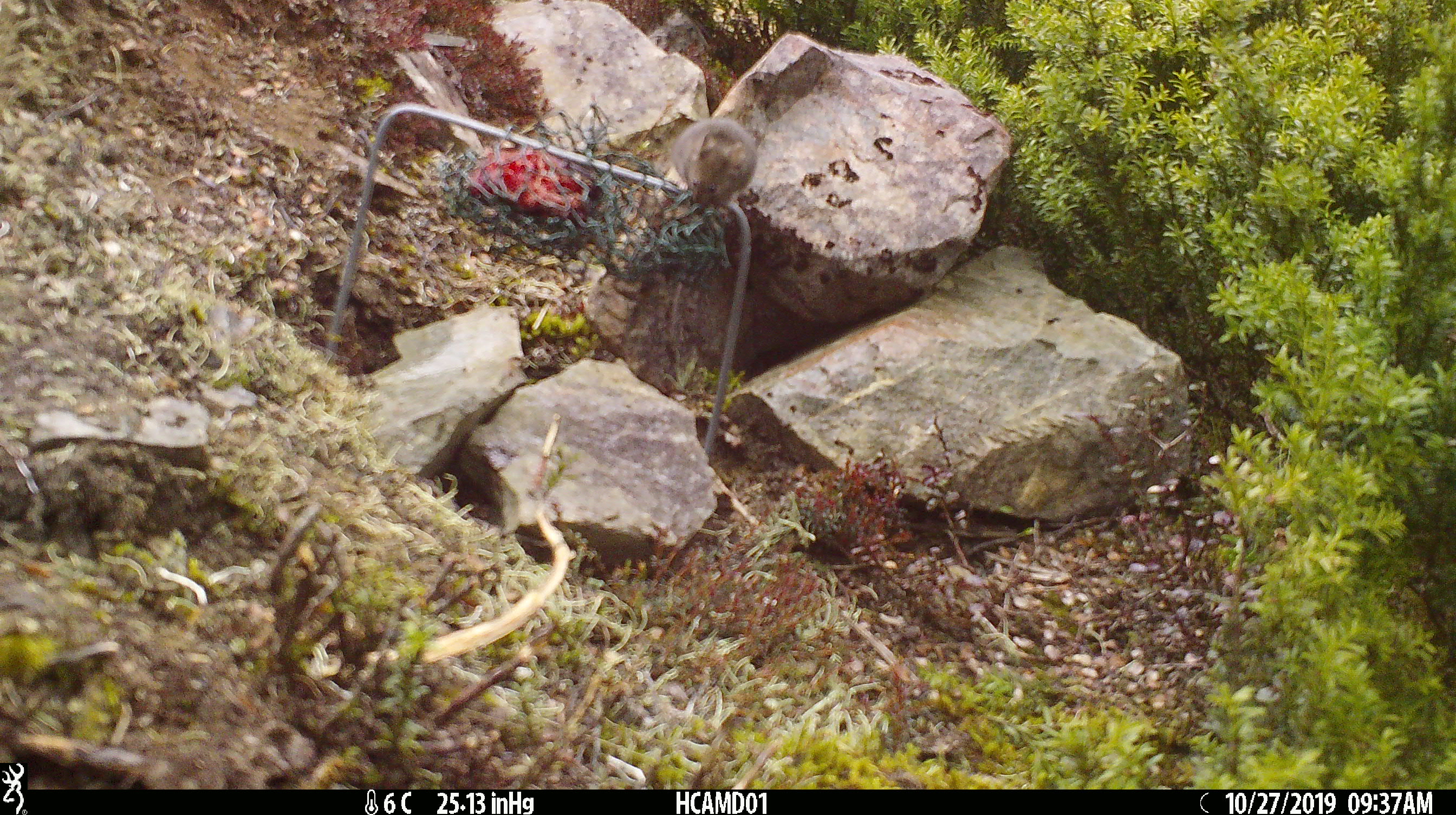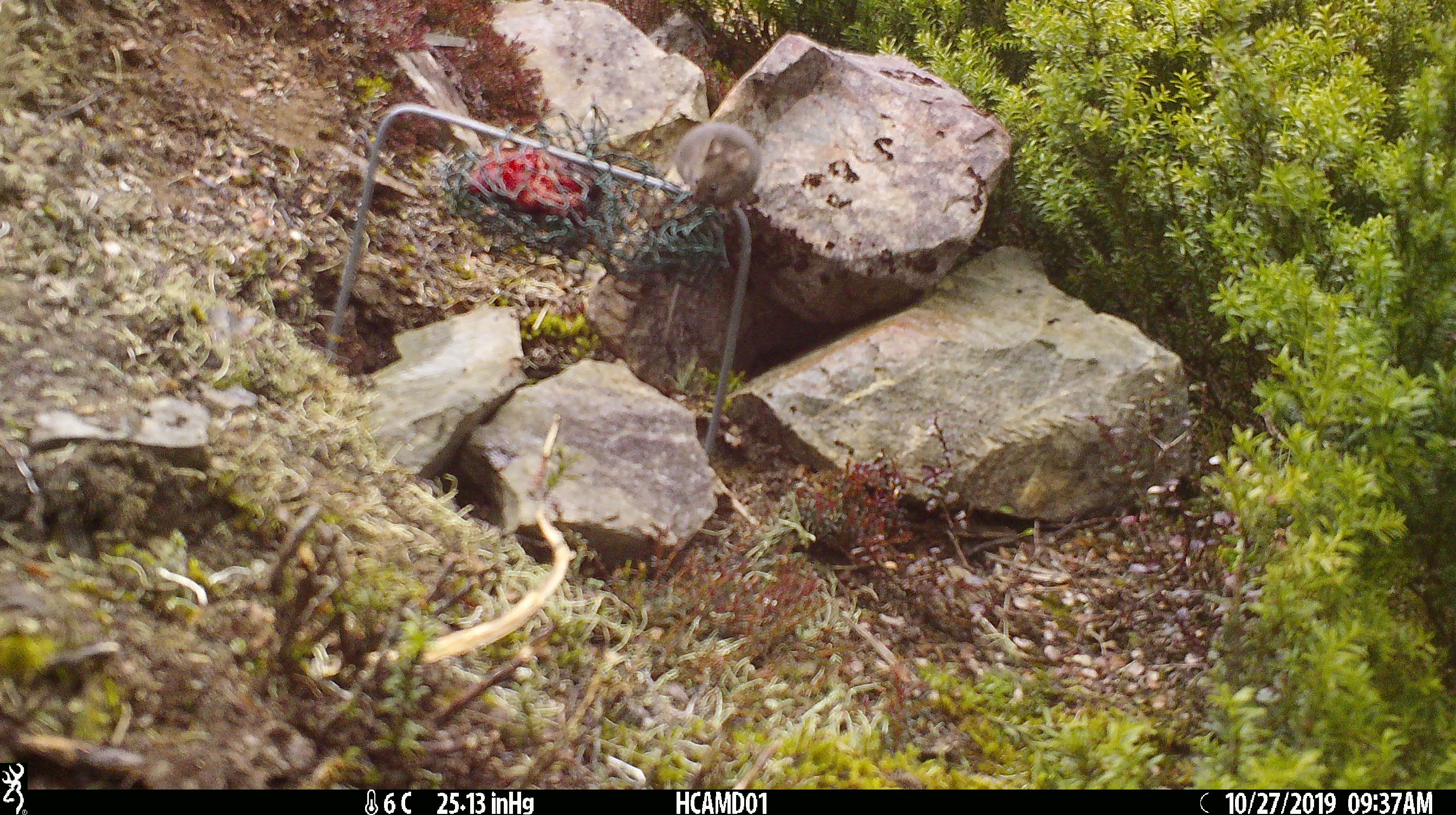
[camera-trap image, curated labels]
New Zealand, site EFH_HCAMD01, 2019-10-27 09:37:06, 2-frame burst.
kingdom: Animalia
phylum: Chordata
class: Mammalia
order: Rodentia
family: Muridae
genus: Mus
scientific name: Mus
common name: mouse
Mouse (Mus).